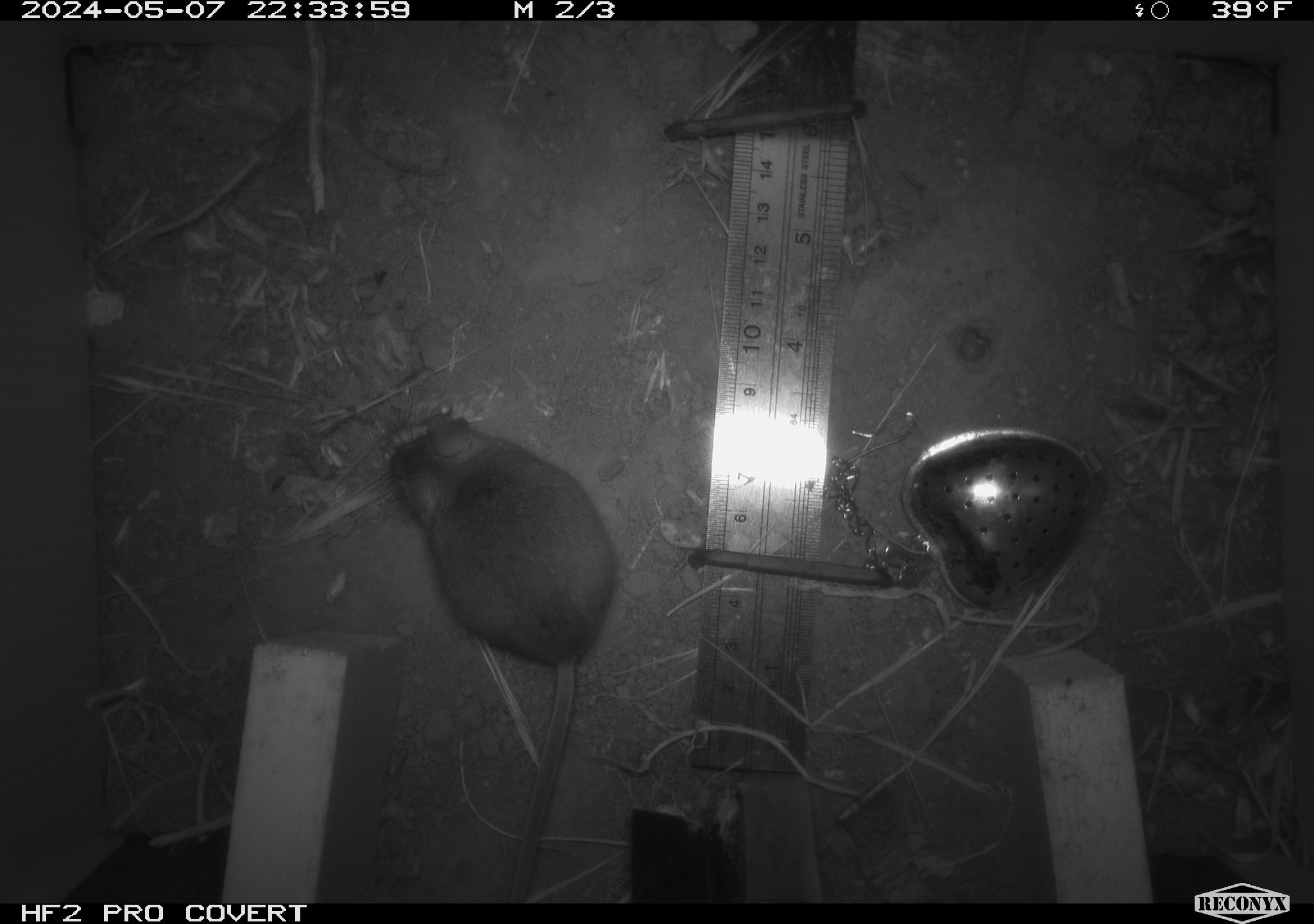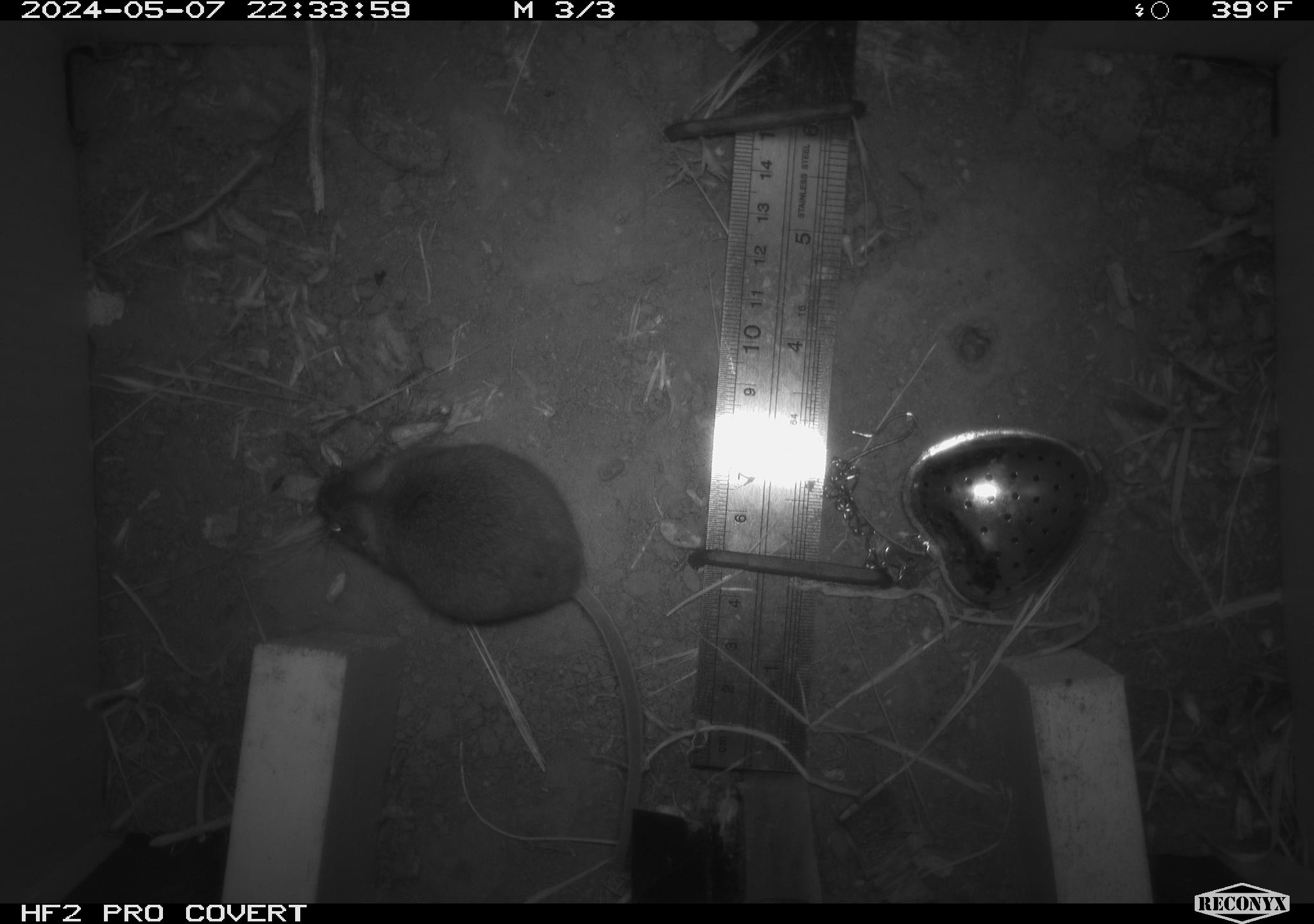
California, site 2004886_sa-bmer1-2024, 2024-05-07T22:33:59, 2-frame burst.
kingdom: Animalia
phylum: Chordata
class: Mammalia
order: Rodentia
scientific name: Rodentia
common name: mouse species